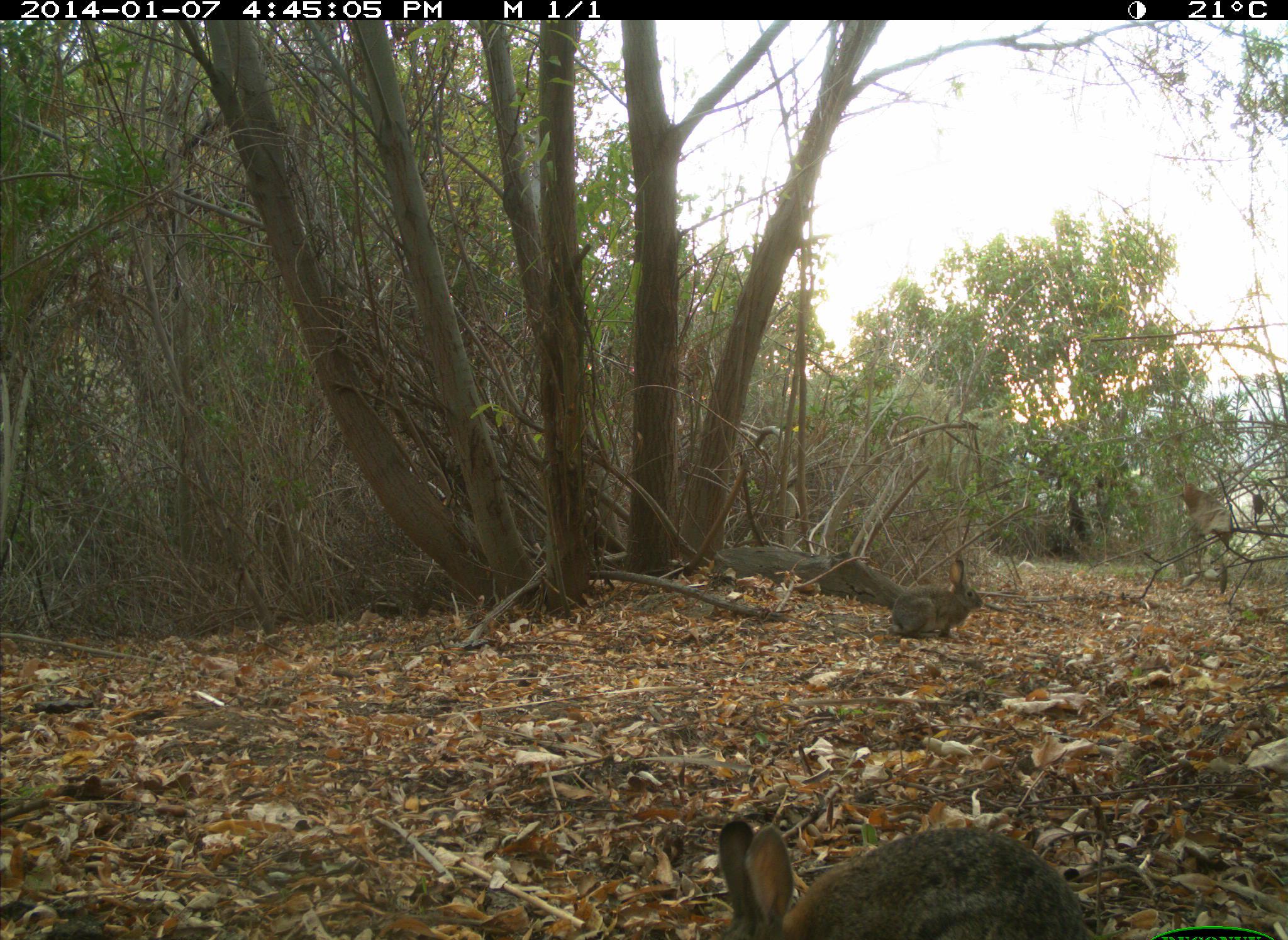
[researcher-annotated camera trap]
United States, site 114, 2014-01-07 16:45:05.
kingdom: Animalia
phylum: Chordata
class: Mammalia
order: Lagomorpha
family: Leporidae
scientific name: Leporidae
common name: rabbits and hares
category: rabbit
Rabbit (rabbits and hares) (Leporidae).